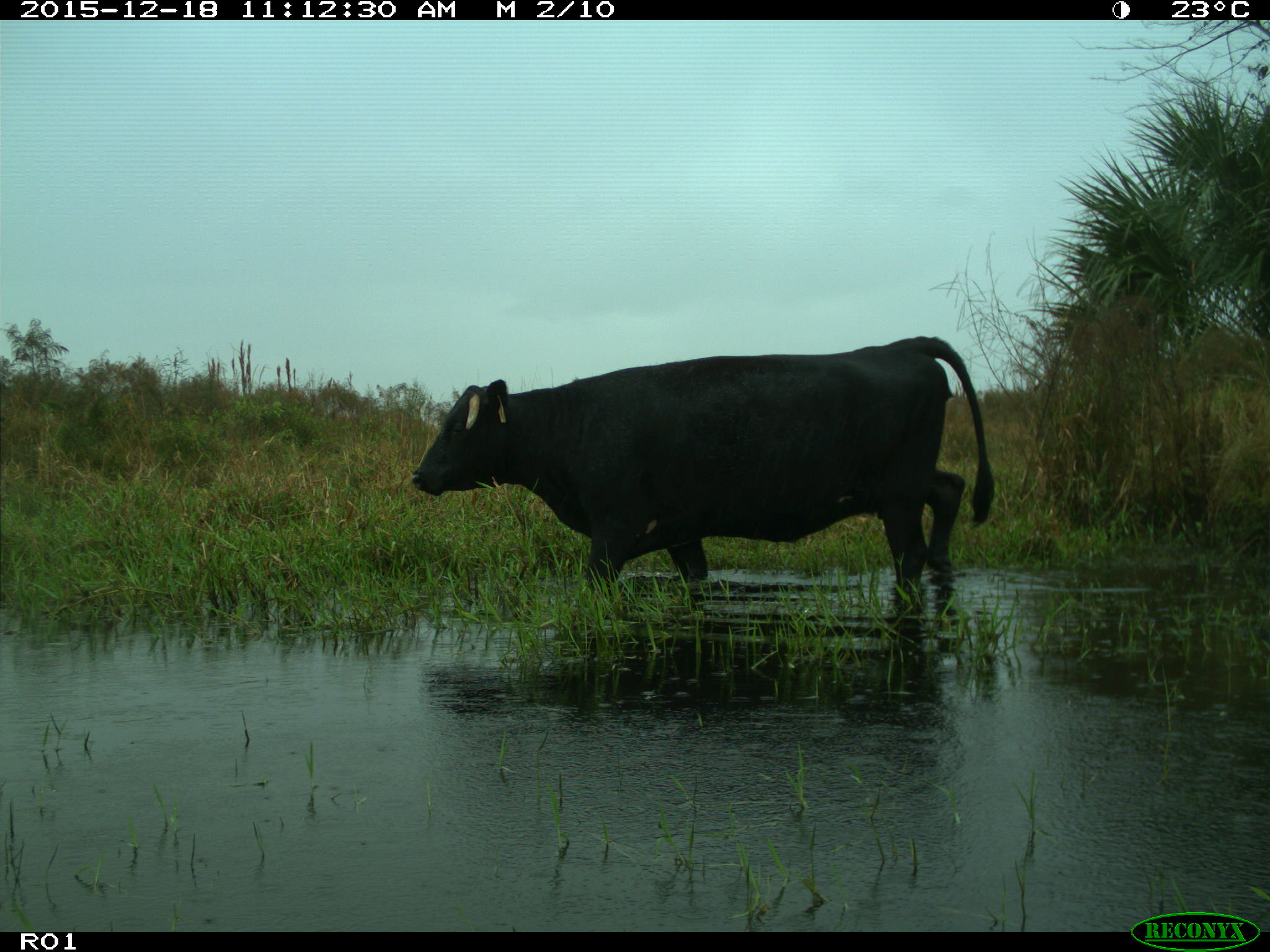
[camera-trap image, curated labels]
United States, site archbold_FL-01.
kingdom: Animalia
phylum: Chordata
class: Mammalia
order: Artiodactyla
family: Bovidae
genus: Bos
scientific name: Bos taurus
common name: domestic cow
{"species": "Bos taurus (domestic cow)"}